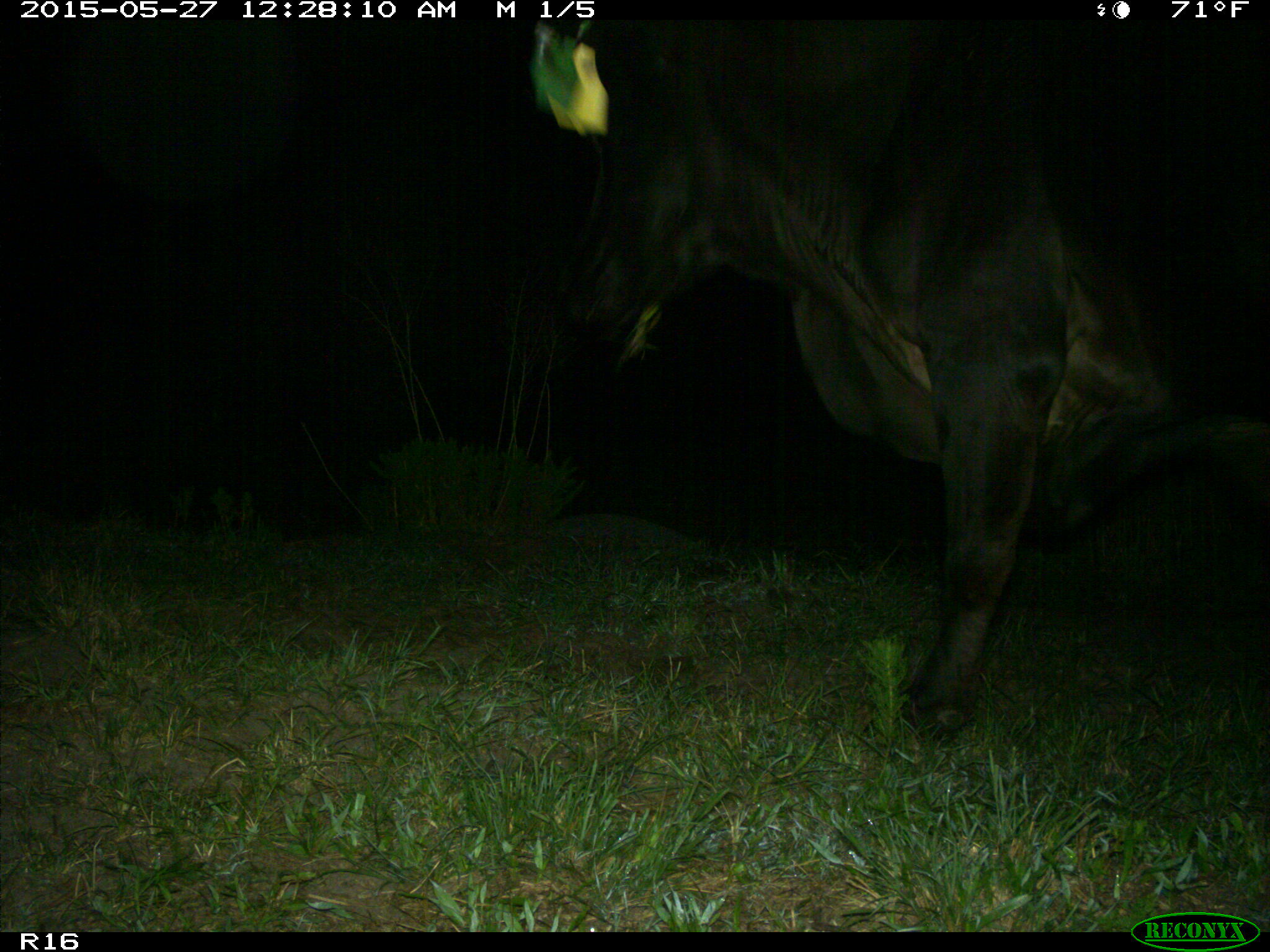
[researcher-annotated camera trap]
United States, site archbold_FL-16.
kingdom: Animalia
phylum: Chordata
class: Mammalia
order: Artiodactyla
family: Bovidae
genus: Bos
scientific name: Bos taurus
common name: domestic cow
Bos taurus (domestic cow).